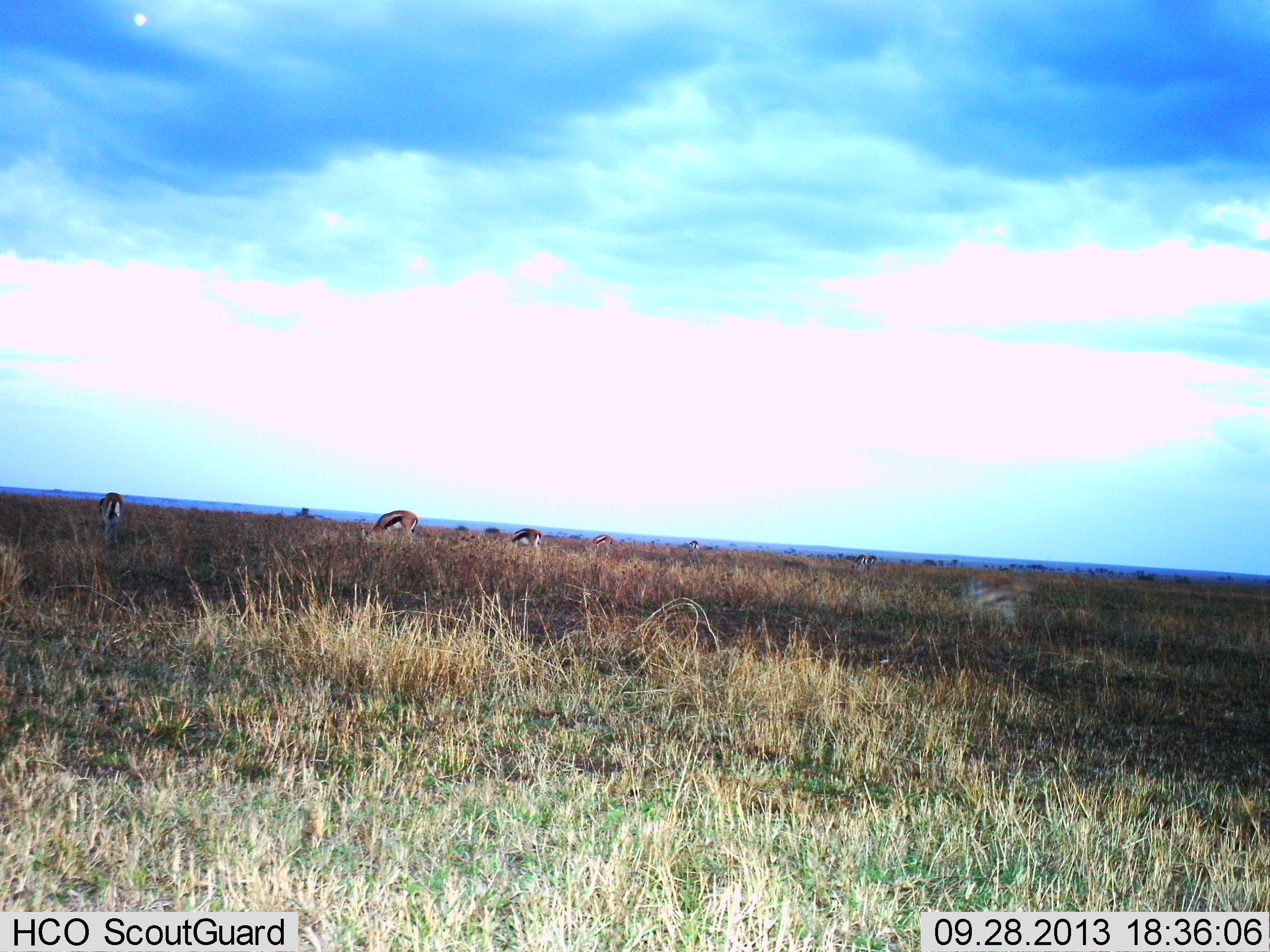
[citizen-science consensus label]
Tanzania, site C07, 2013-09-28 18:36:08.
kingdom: Animalia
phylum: Chordata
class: Mammalia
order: Artiodactyla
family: Bovidae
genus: Eudorcas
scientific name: Eudorcas thomsonii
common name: thomson's gazelle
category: gazellethomsons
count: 5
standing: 40%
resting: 0%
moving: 5%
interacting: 0%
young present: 5%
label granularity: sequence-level